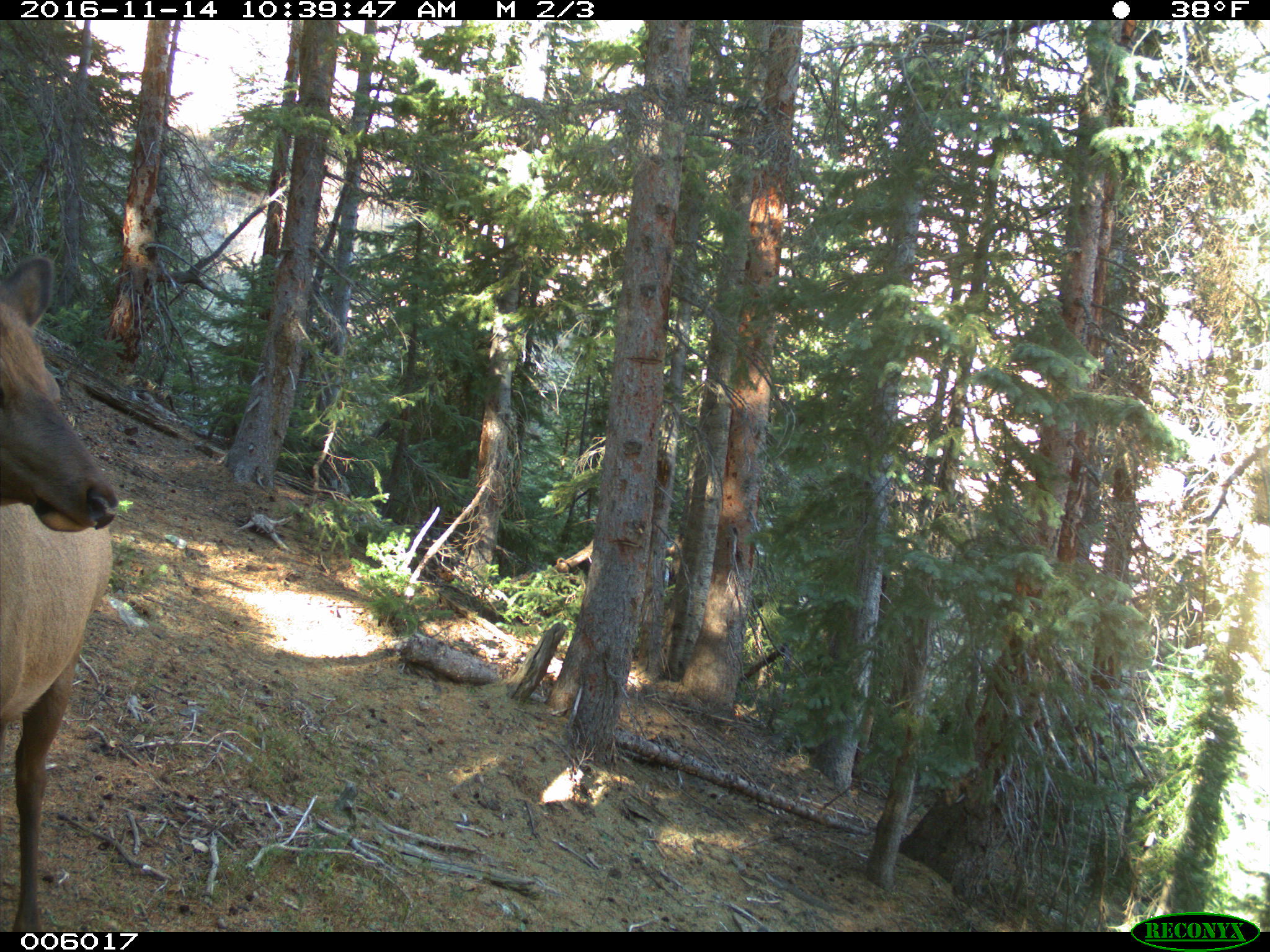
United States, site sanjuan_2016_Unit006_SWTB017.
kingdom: Animalia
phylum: Chordata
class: Mammalia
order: Artiodactyla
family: Cervidae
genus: Cervus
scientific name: Cervus elaphus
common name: red deer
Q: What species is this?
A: Cervus elaphus (red deer).